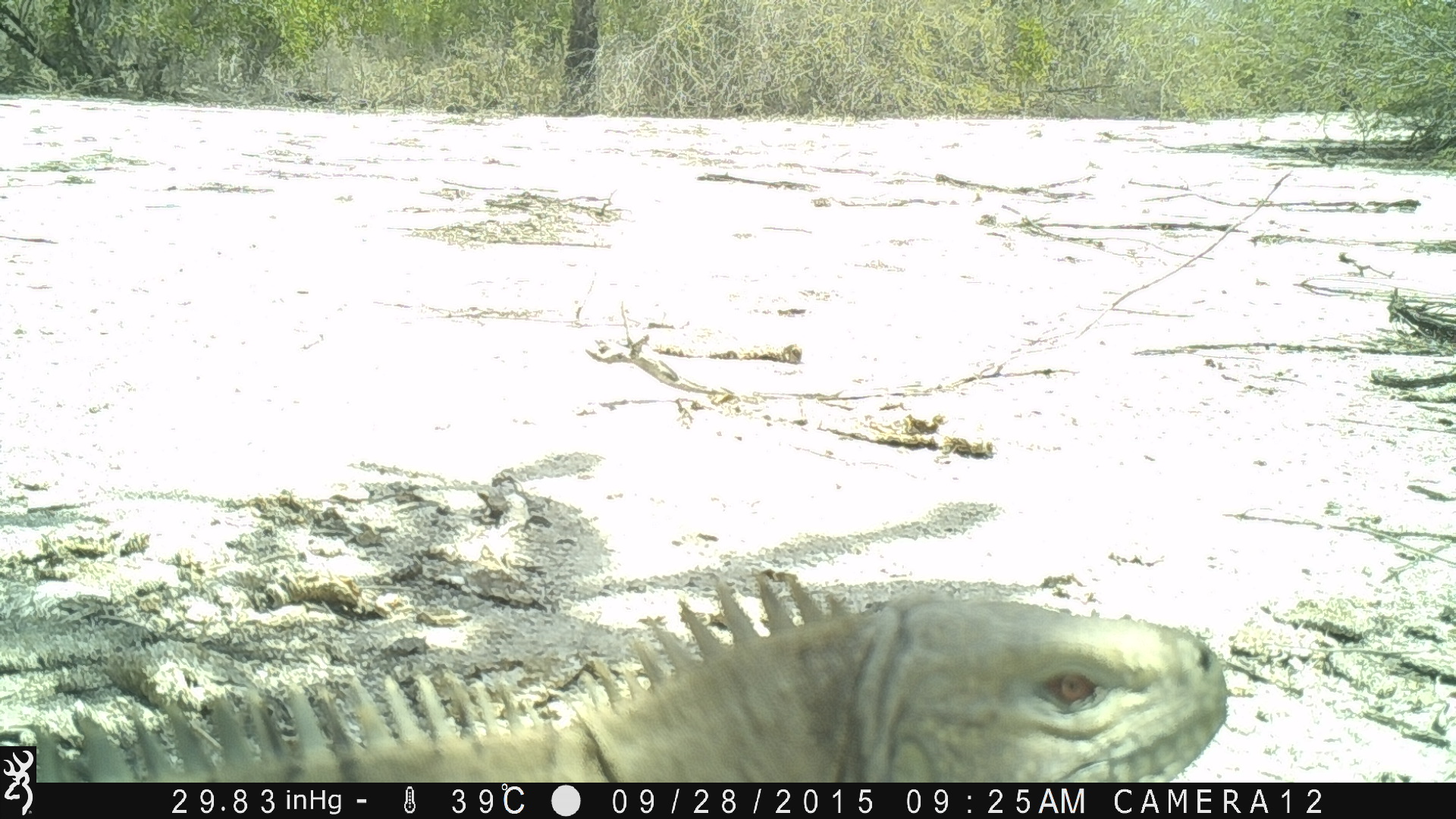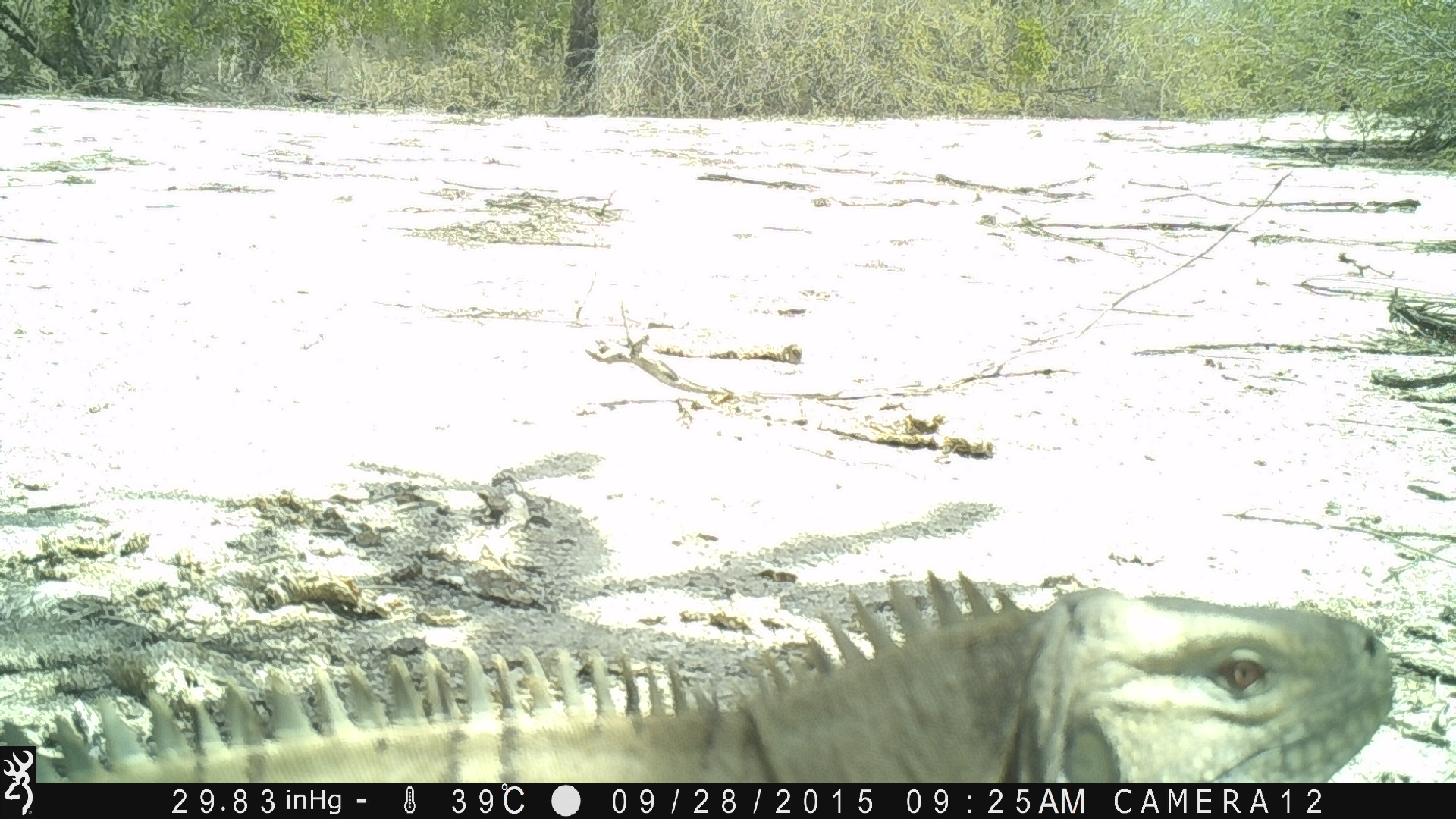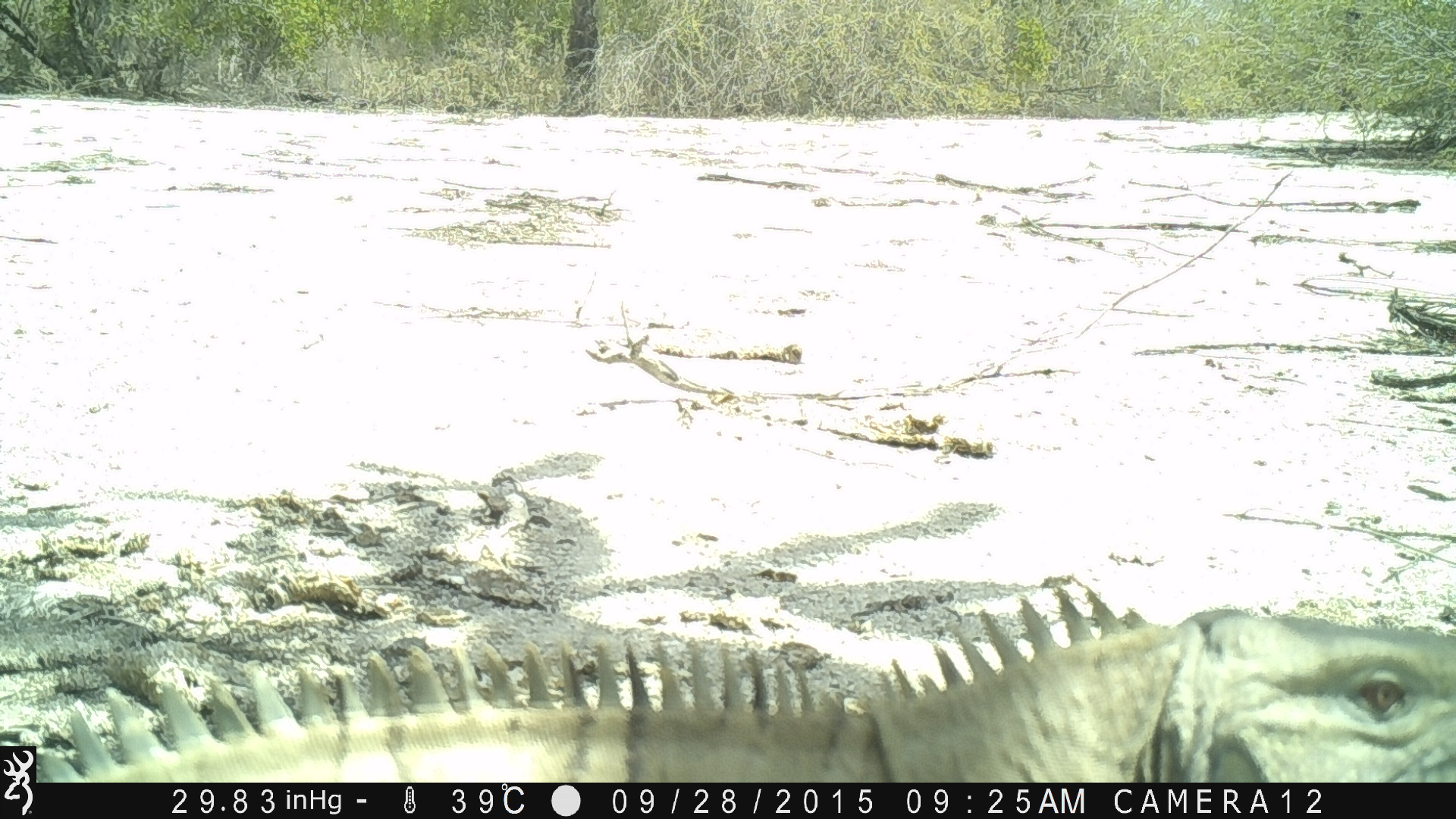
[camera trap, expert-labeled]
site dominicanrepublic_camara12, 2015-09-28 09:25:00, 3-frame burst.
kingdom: Animalia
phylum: Chordata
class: Reptilia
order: Squamata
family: Iguanidae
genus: Iguana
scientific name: Iguana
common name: typical iguanas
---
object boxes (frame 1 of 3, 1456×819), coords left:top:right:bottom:
iguana: 14:585:1230:787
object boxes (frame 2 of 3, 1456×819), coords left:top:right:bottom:
iguana: 0:573:1429:786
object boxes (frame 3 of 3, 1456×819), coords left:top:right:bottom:
iguana: 38:585:1456:780